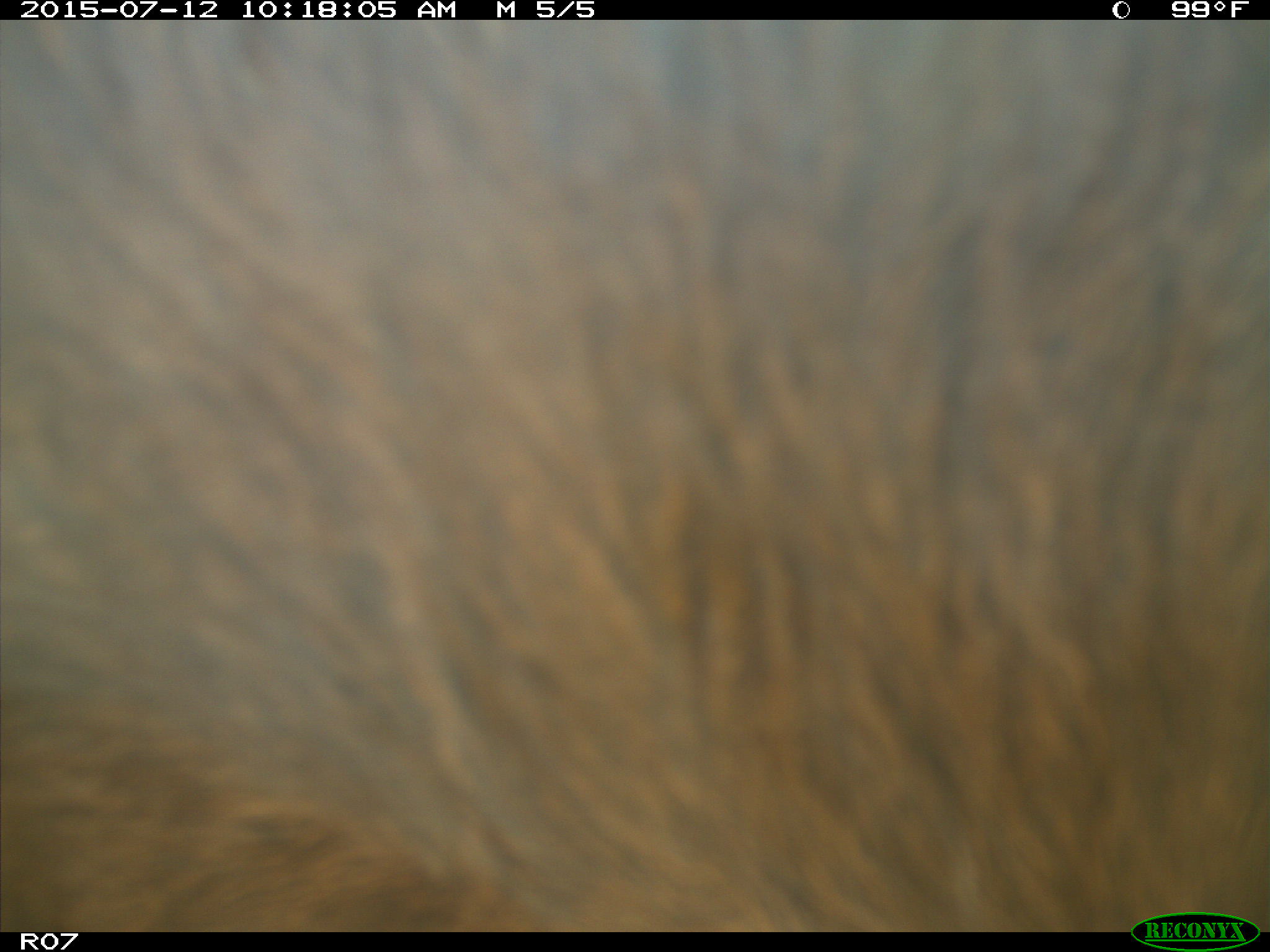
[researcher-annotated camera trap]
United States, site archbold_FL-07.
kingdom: Animalia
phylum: Chordata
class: Mammalia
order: Artiodactyla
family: Bovidae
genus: Bos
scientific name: Bos taurus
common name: domestic cow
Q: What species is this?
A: Bos taurus (domestic cow).